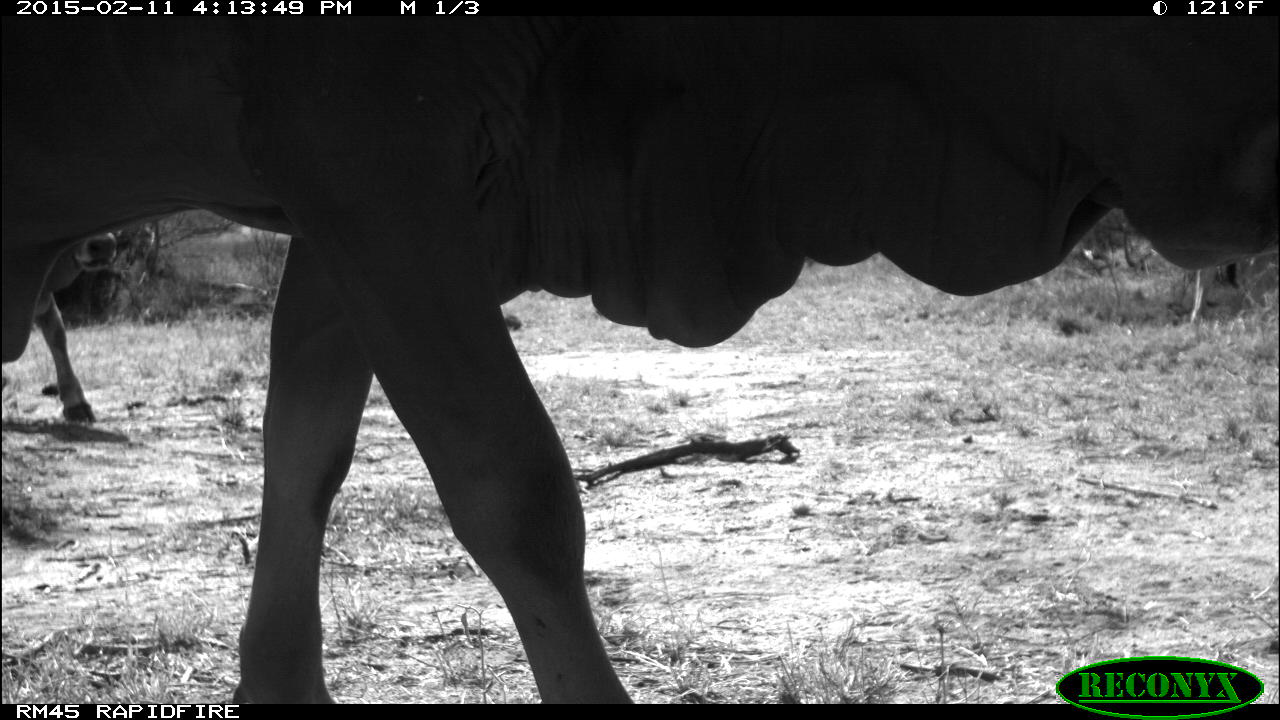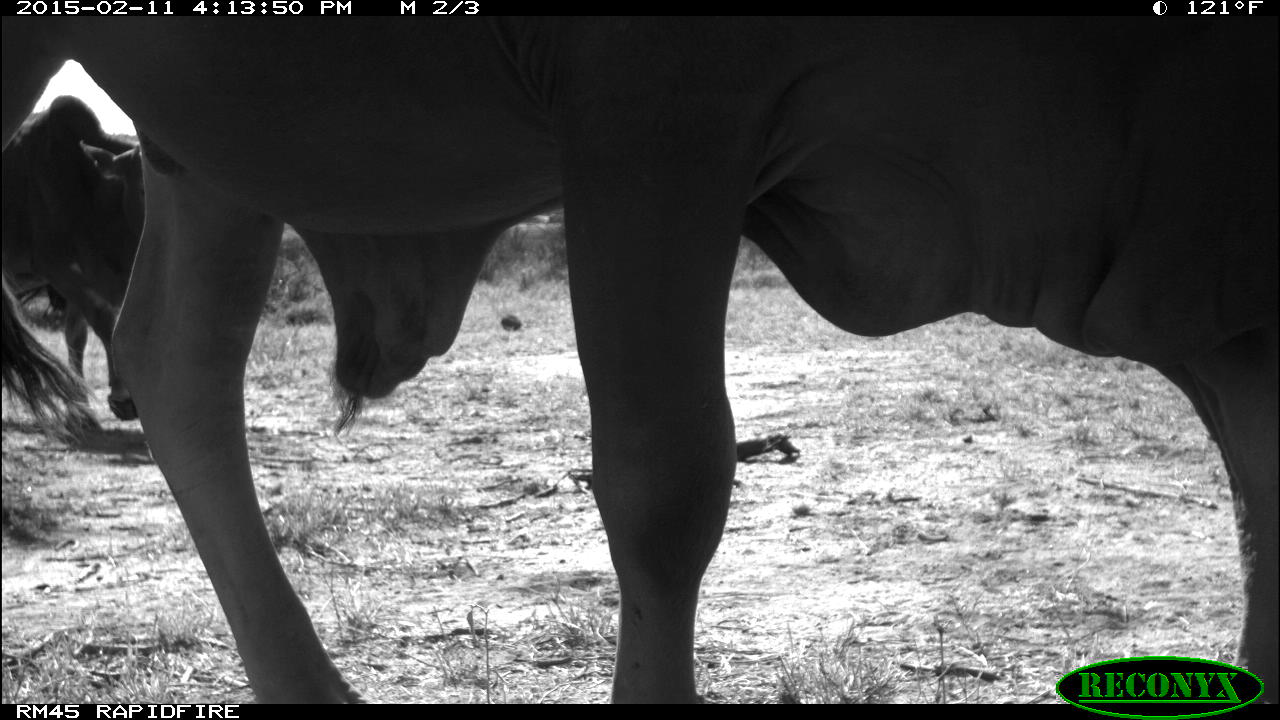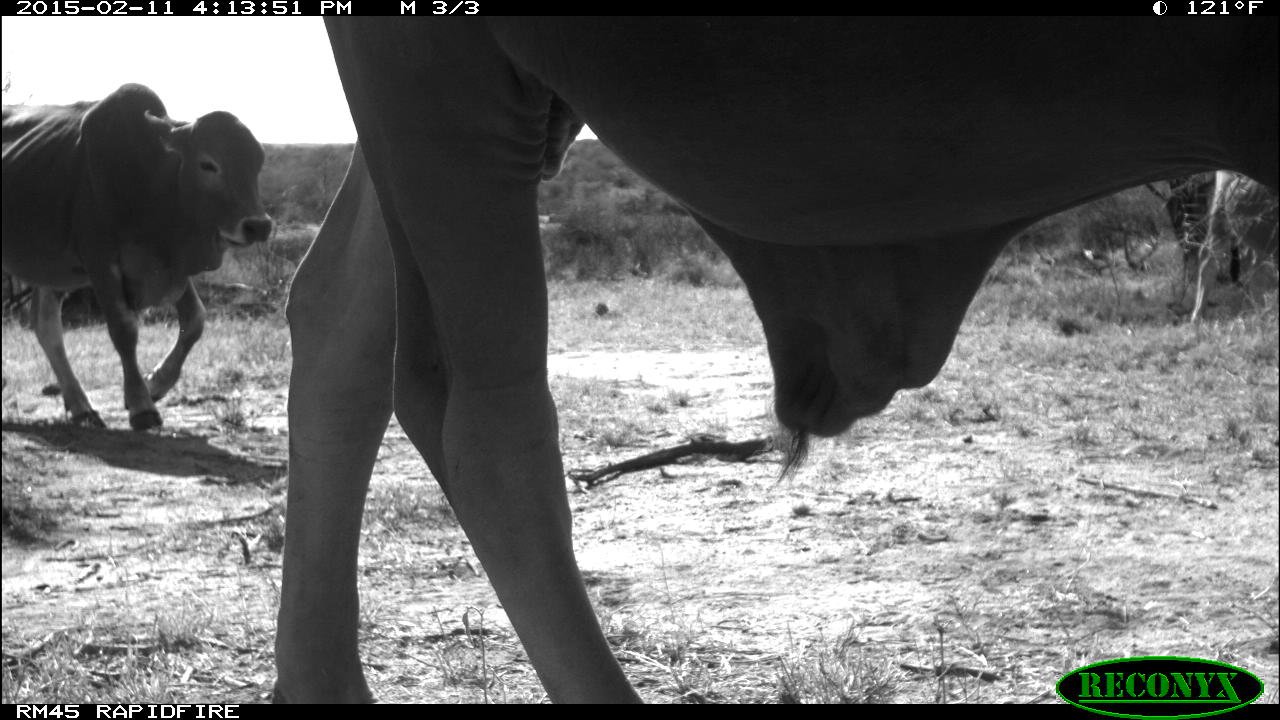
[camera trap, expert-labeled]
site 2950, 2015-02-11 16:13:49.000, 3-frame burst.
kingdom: Animalia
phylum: Chordata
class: Mammalia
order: Artiodactyla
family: Bovidae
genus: Bos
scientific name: Bos taurus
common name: domestic cattle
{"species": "Bos taurus (domestic cattle)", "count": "3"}